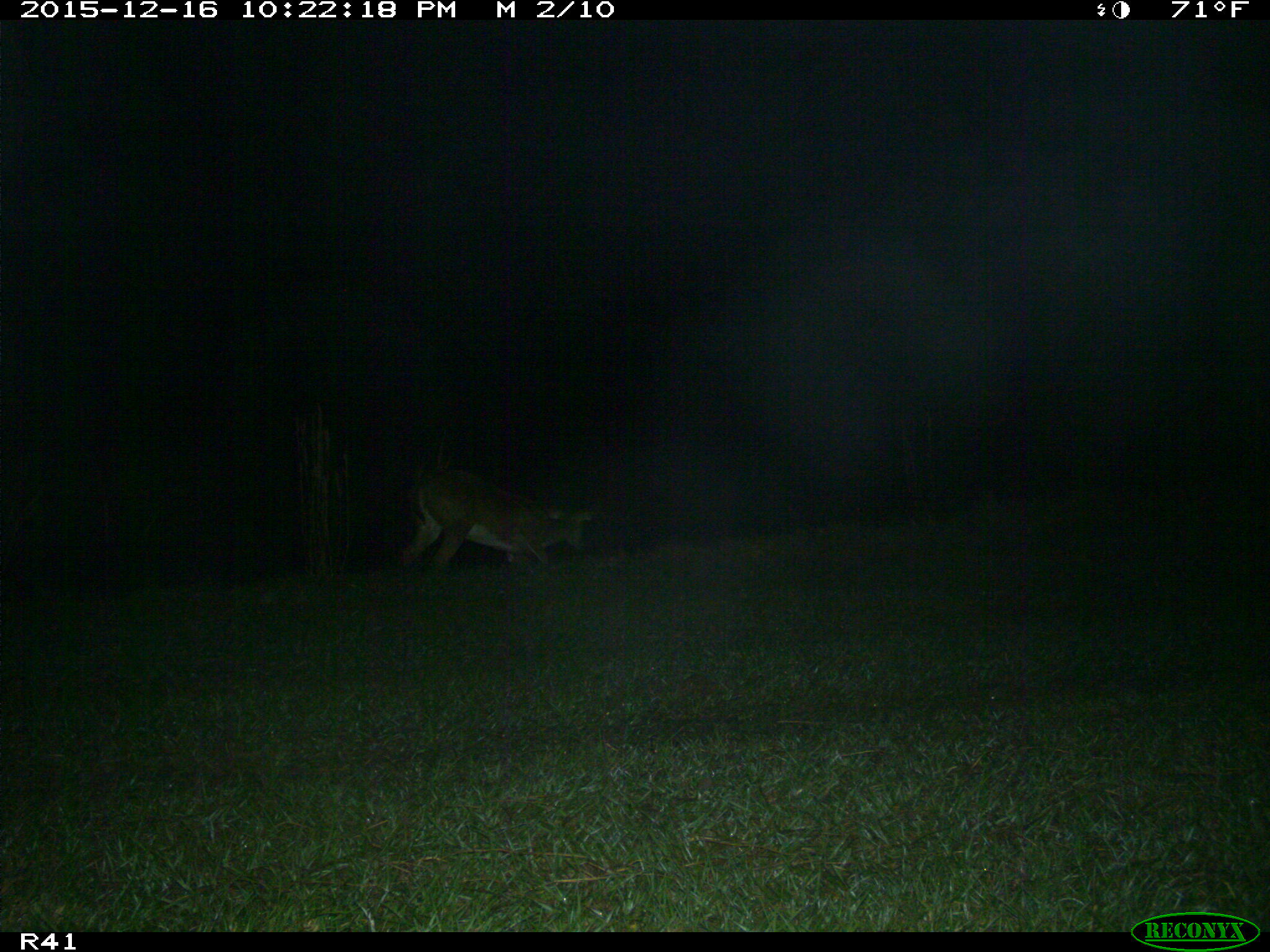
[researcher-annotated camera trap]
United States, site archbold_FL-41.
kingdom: Animalia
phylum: Chordata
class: Mammalia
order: Artiodactyla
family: Cervidae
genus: Odocoileus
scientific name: Odocoileus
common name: deer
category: unidentified deer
Unidentified deer (deer) (Odocoileus).